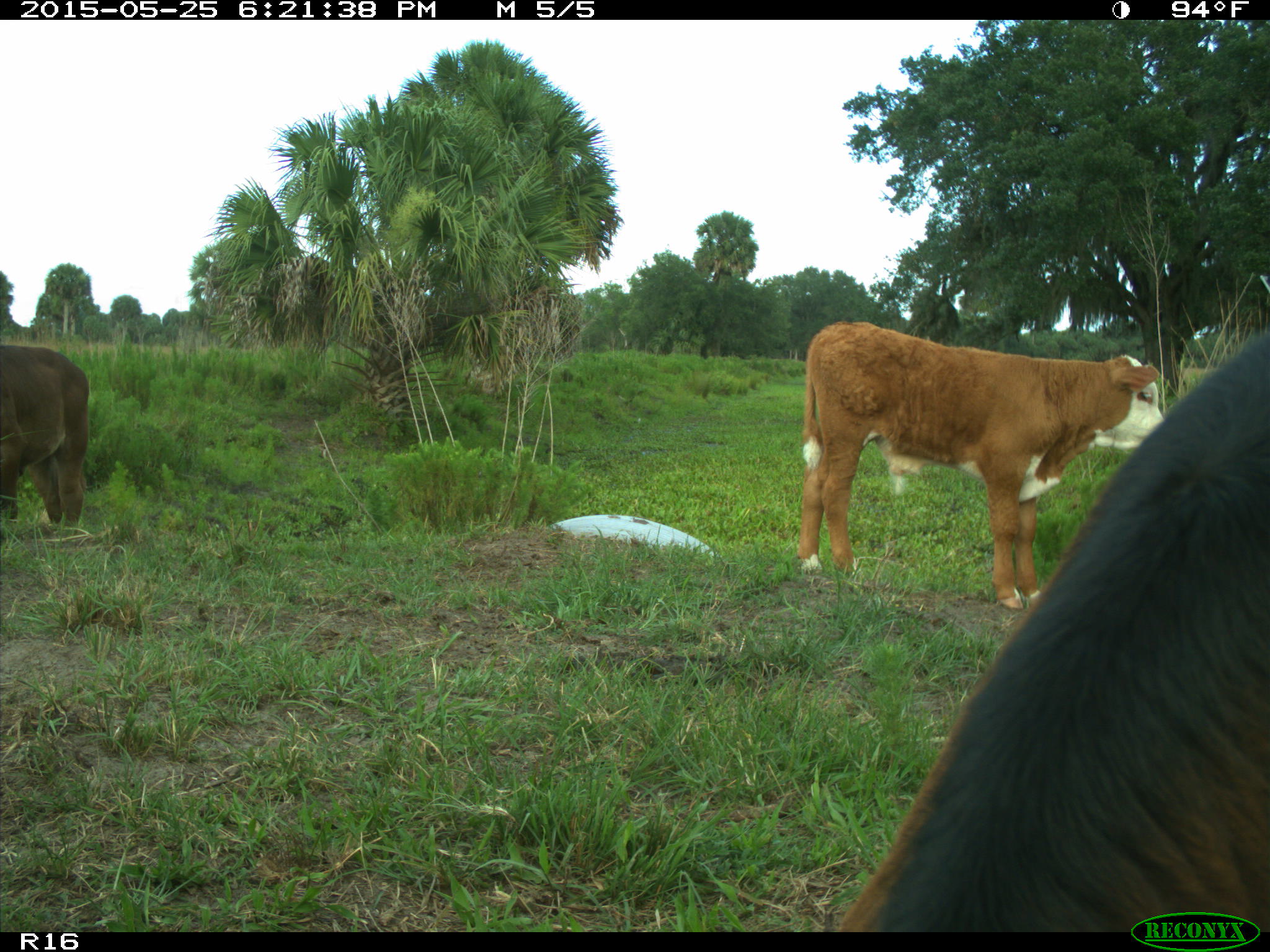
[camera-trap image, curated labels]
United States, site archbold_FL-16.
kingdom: Animalia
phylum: Chordata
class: Mammalia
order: Artiodactyla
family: Bovidae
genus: Bos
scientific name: Bos taurus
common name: domestic cow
Bos taurus (domestic cow).